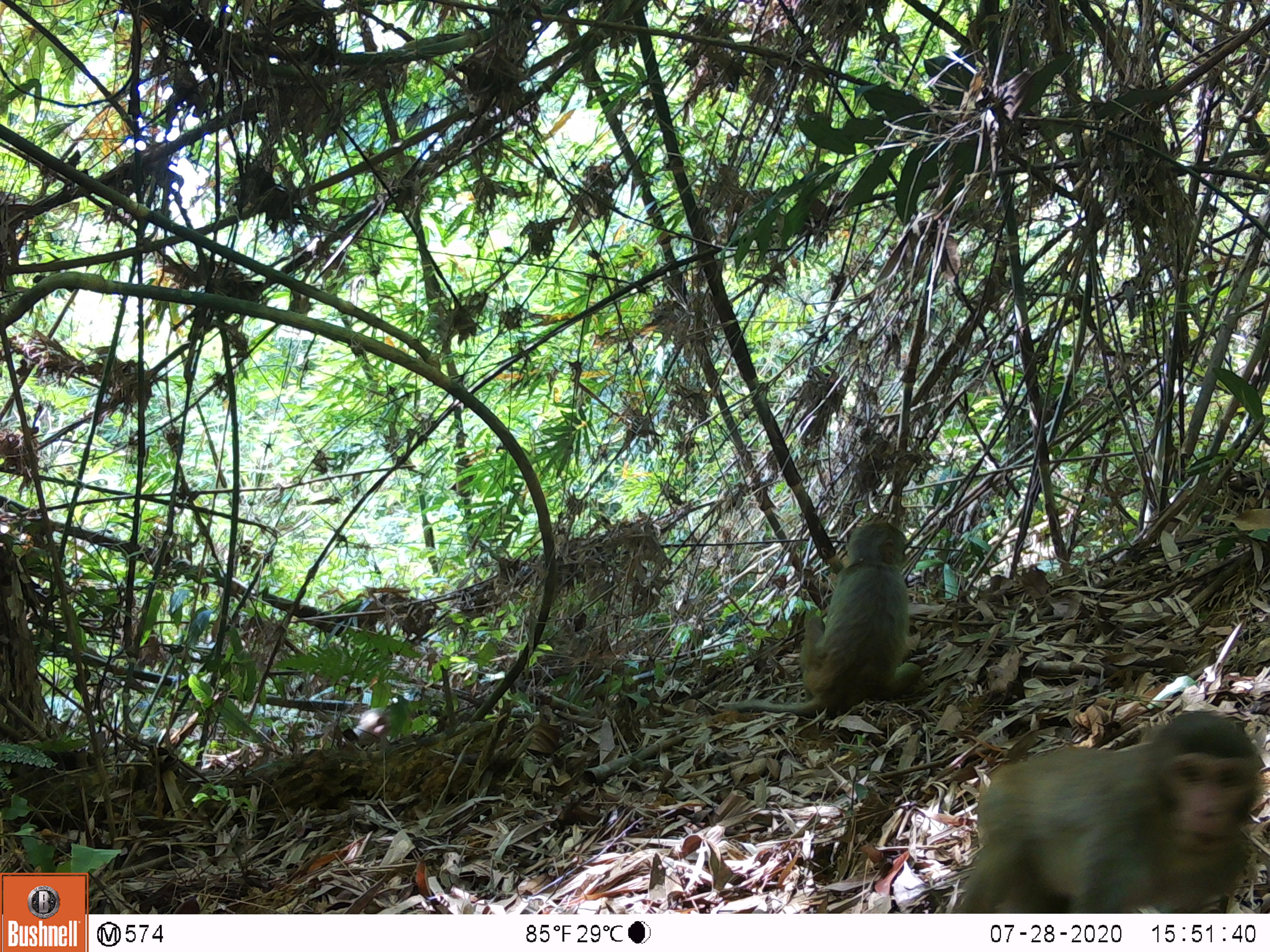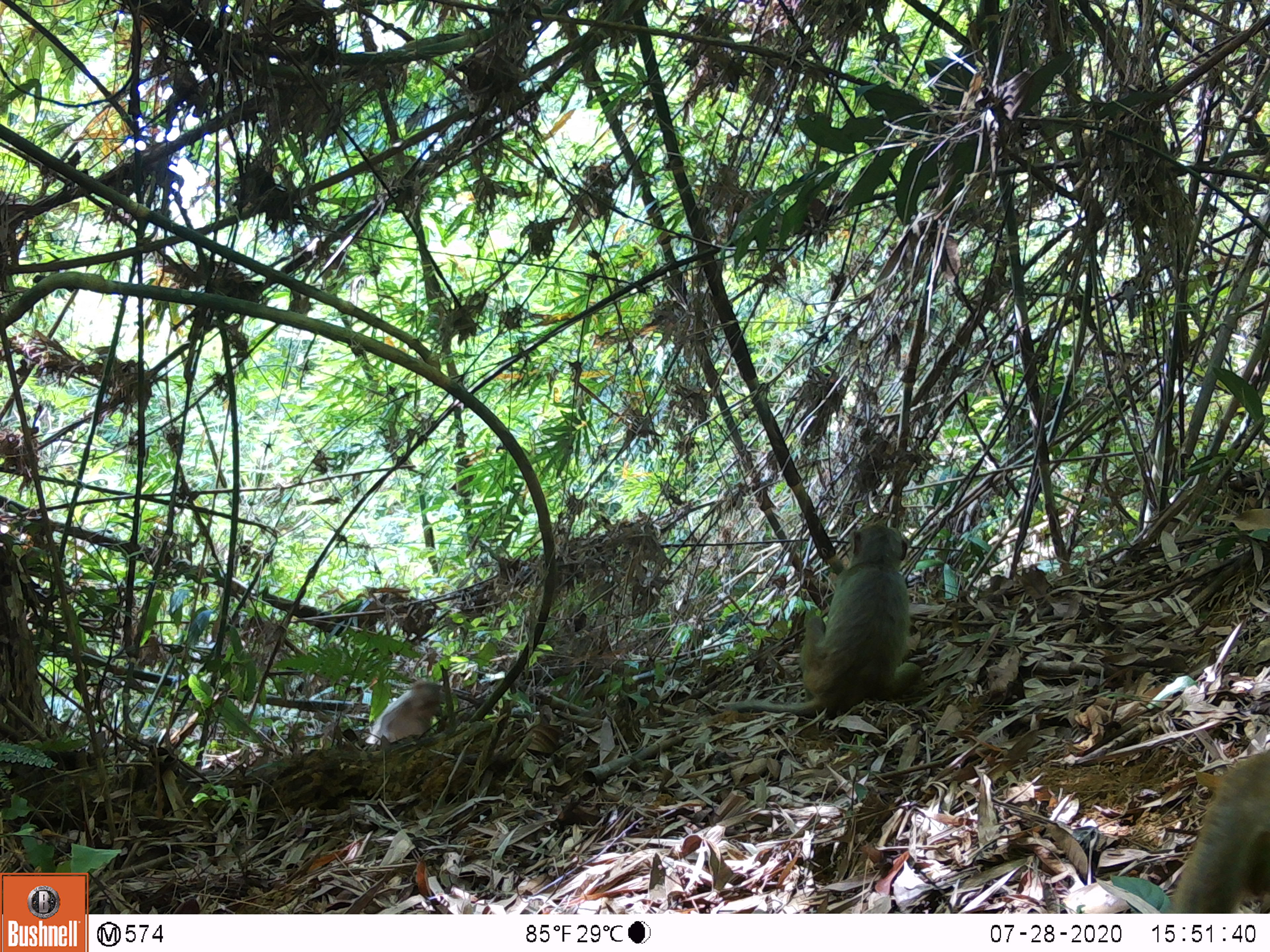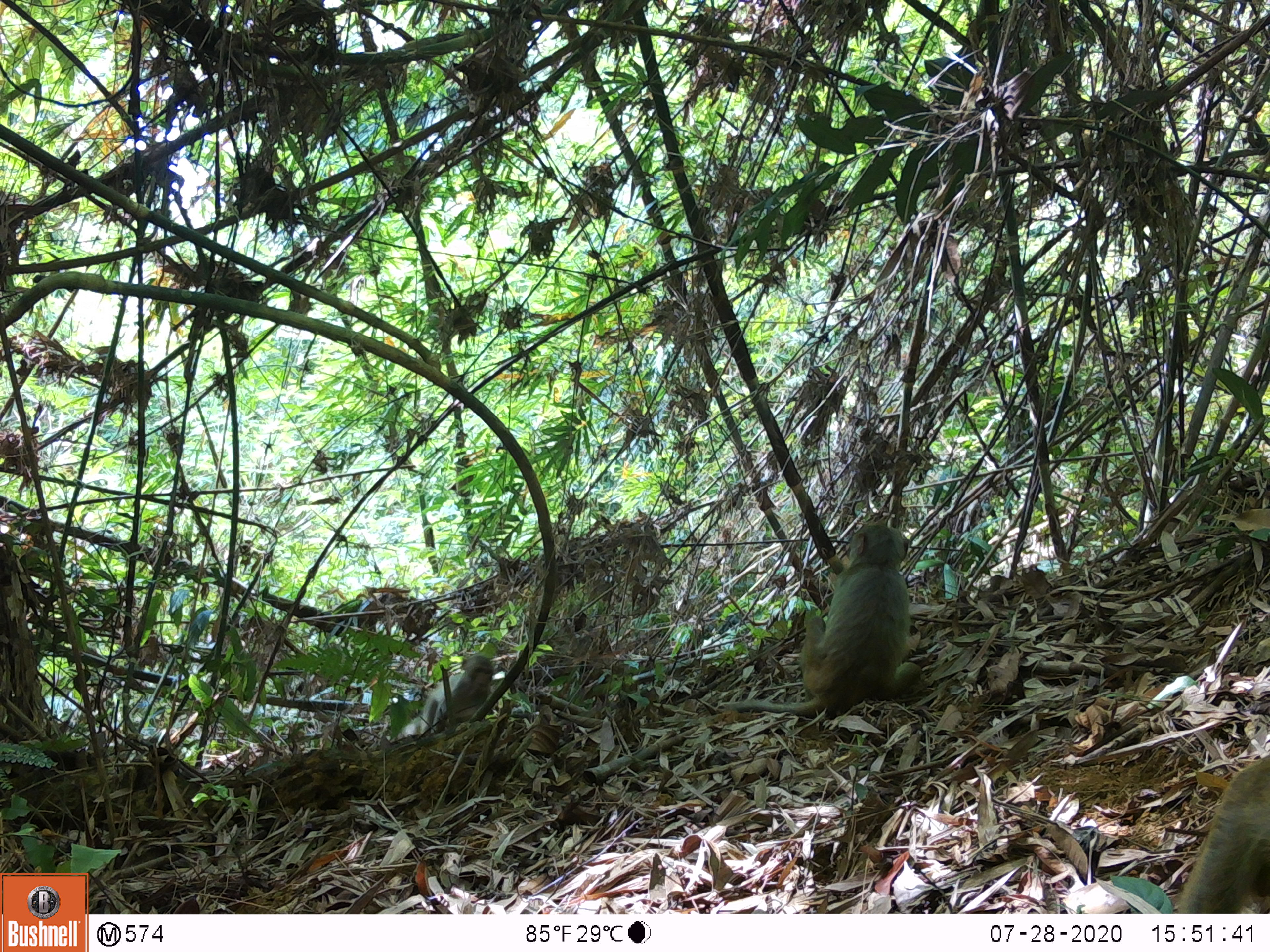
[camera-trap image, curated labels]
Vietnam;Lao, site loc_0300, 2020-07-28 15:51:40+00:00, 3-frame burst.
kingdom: Animalia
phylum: Chordata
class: Mammalia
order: Primates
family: Cercopithecidae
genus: Macaca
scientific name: Macaca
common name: macaques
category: assam or rhesus macaque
Assam or rhesus macaque (macaques) (Macaca). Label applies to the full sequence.